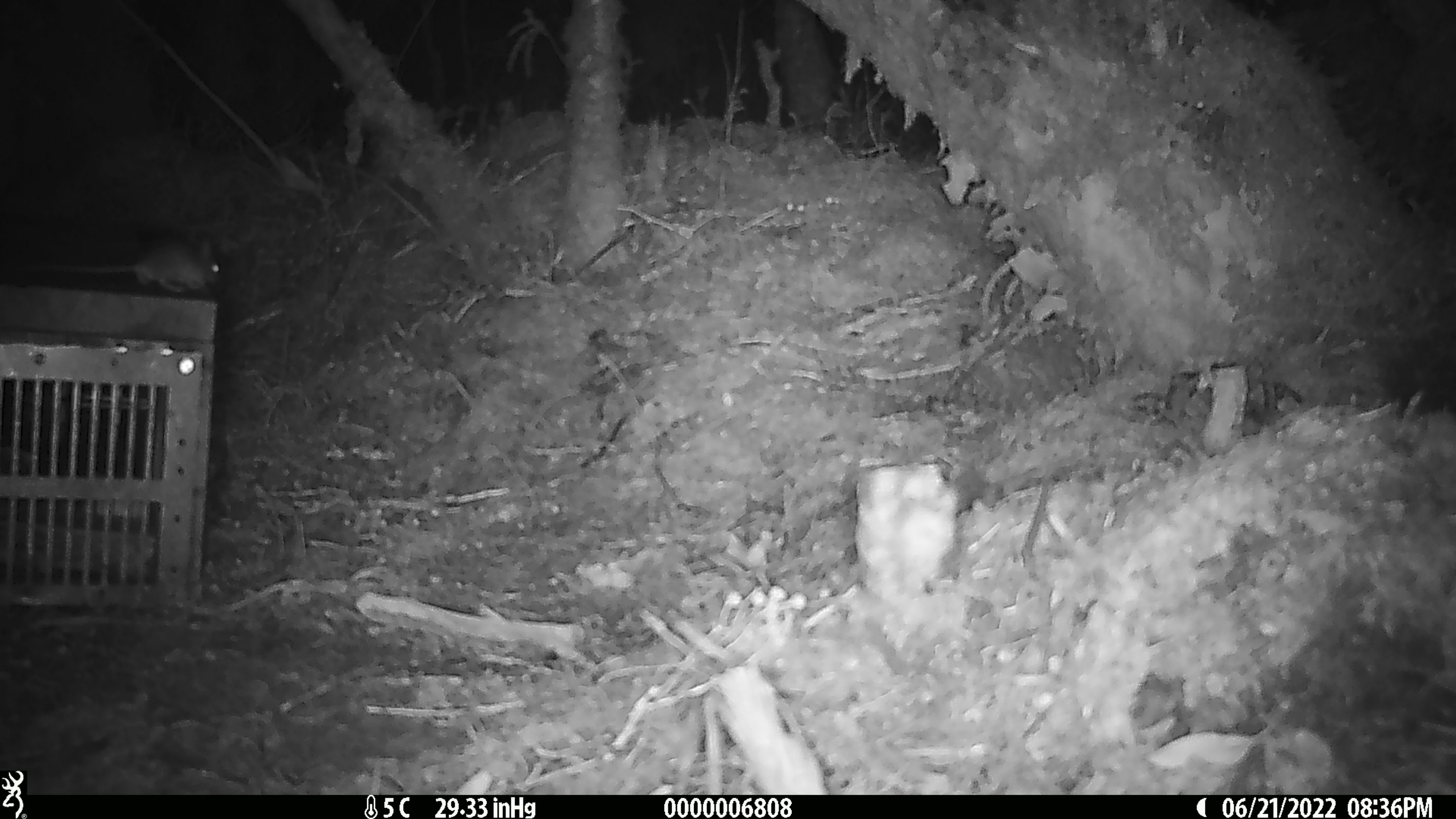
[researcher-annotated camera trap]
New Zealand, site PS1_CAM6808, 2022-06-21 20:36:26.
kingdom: Animalia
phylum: Chordata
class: Mammalia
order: Rodentia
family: Muridae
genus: Mus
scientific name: Mus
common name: mouse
Mouse (Mus).